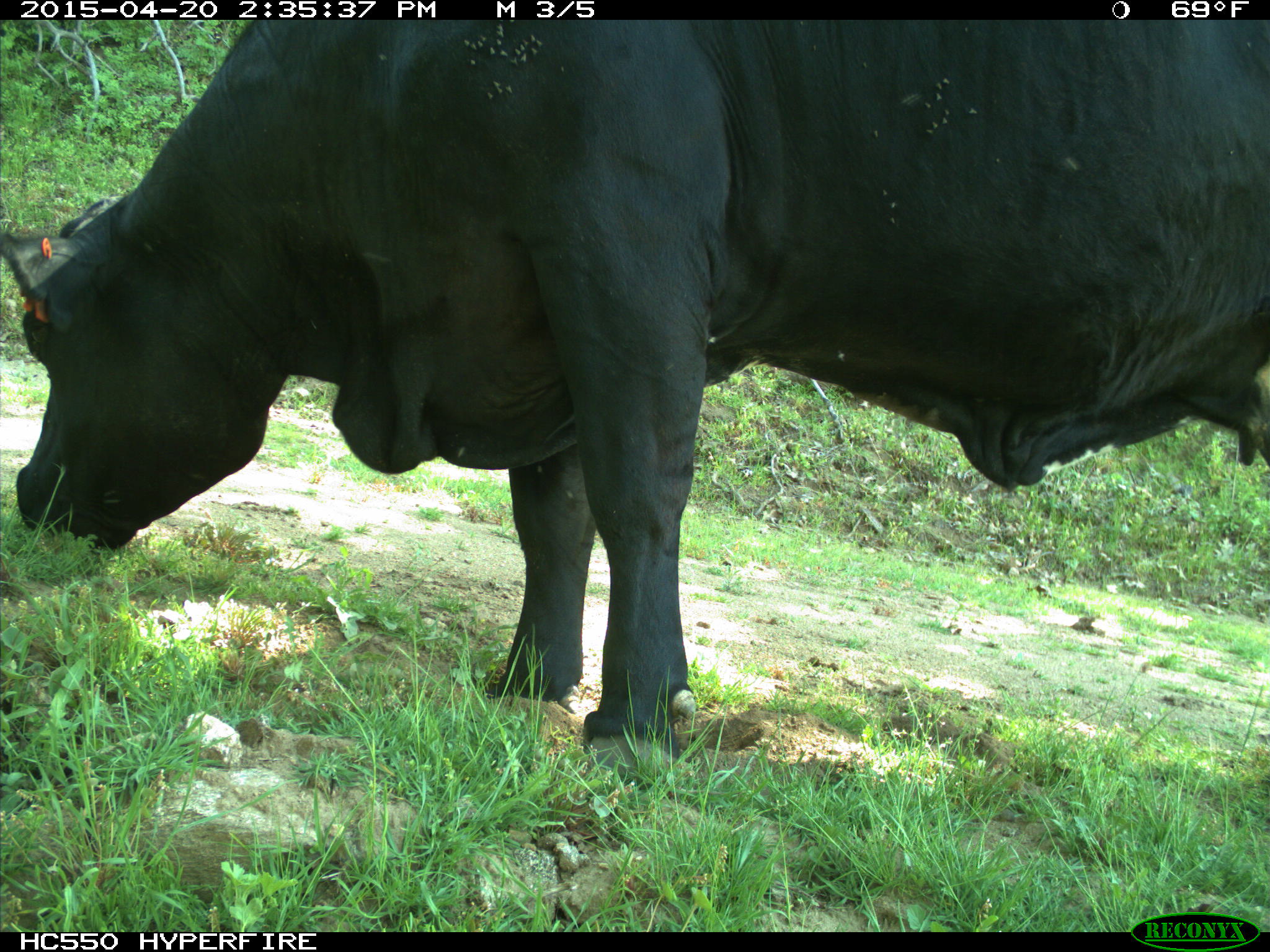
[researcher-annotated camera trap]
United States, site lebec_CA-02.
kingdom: Animalia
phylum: Chordata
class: Mammalia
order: Artiodactyla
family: Bovidae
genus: Bos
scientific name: Bos taurus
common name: domestic cow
Bos taurus (domestic cow).